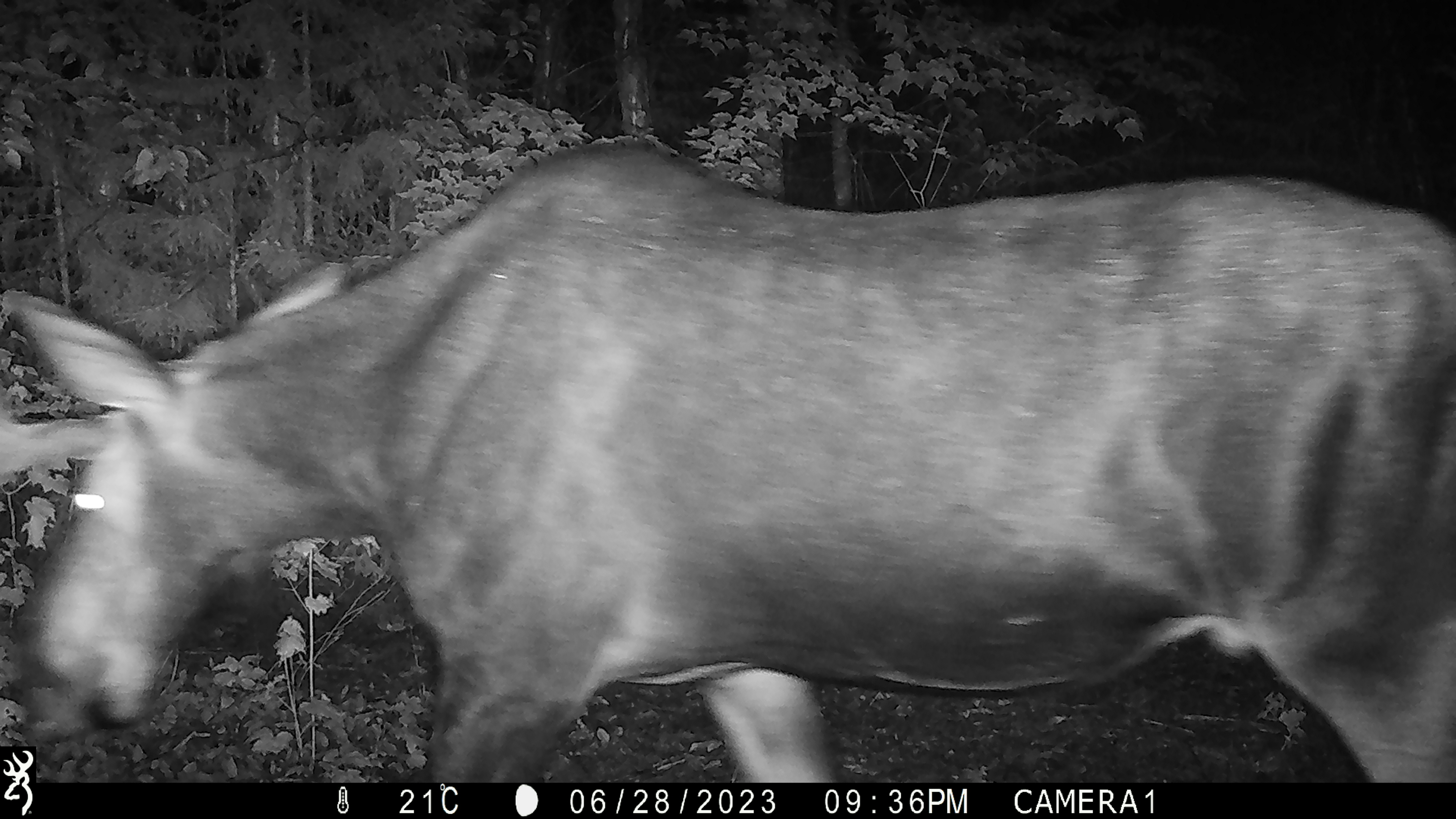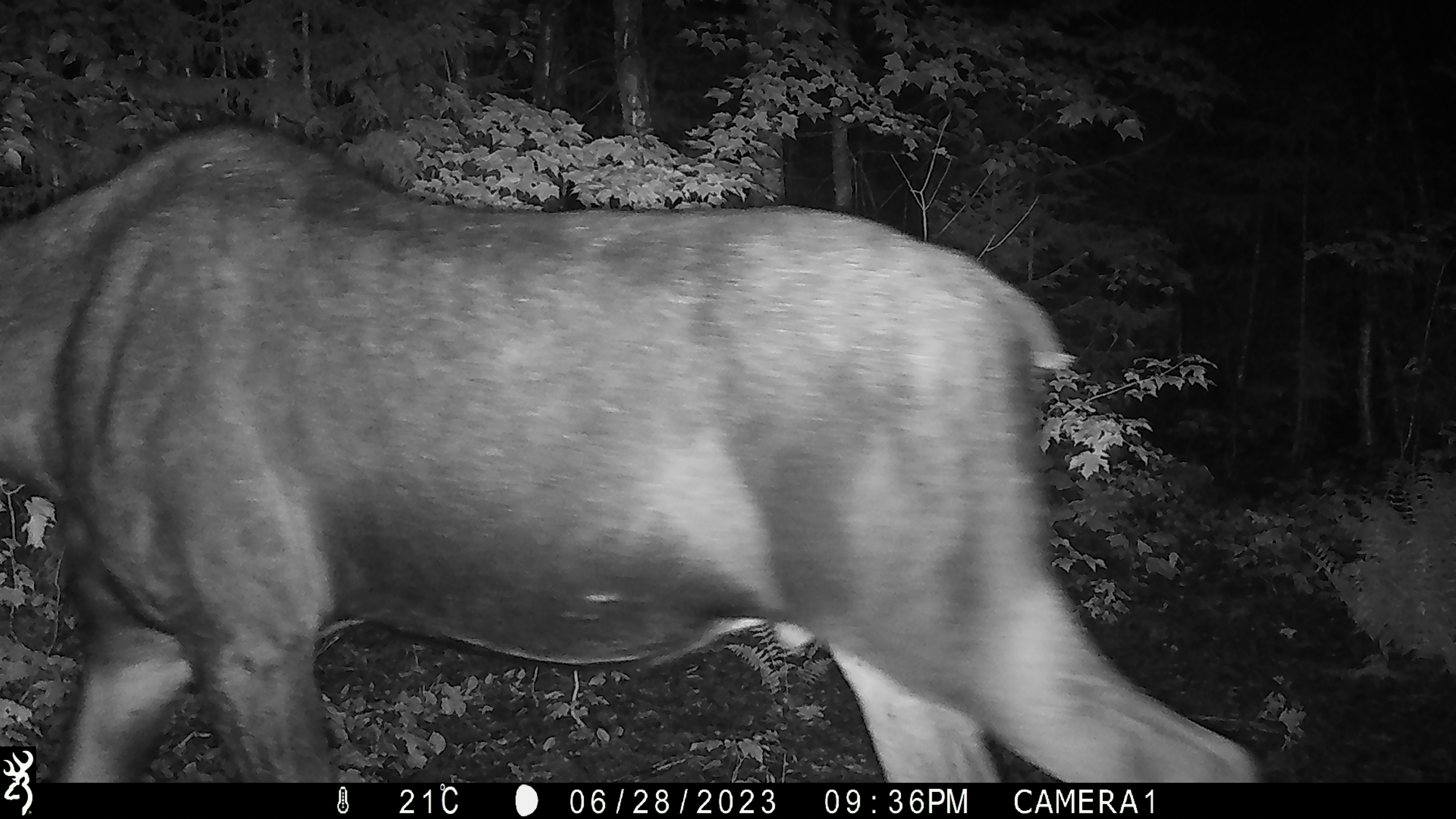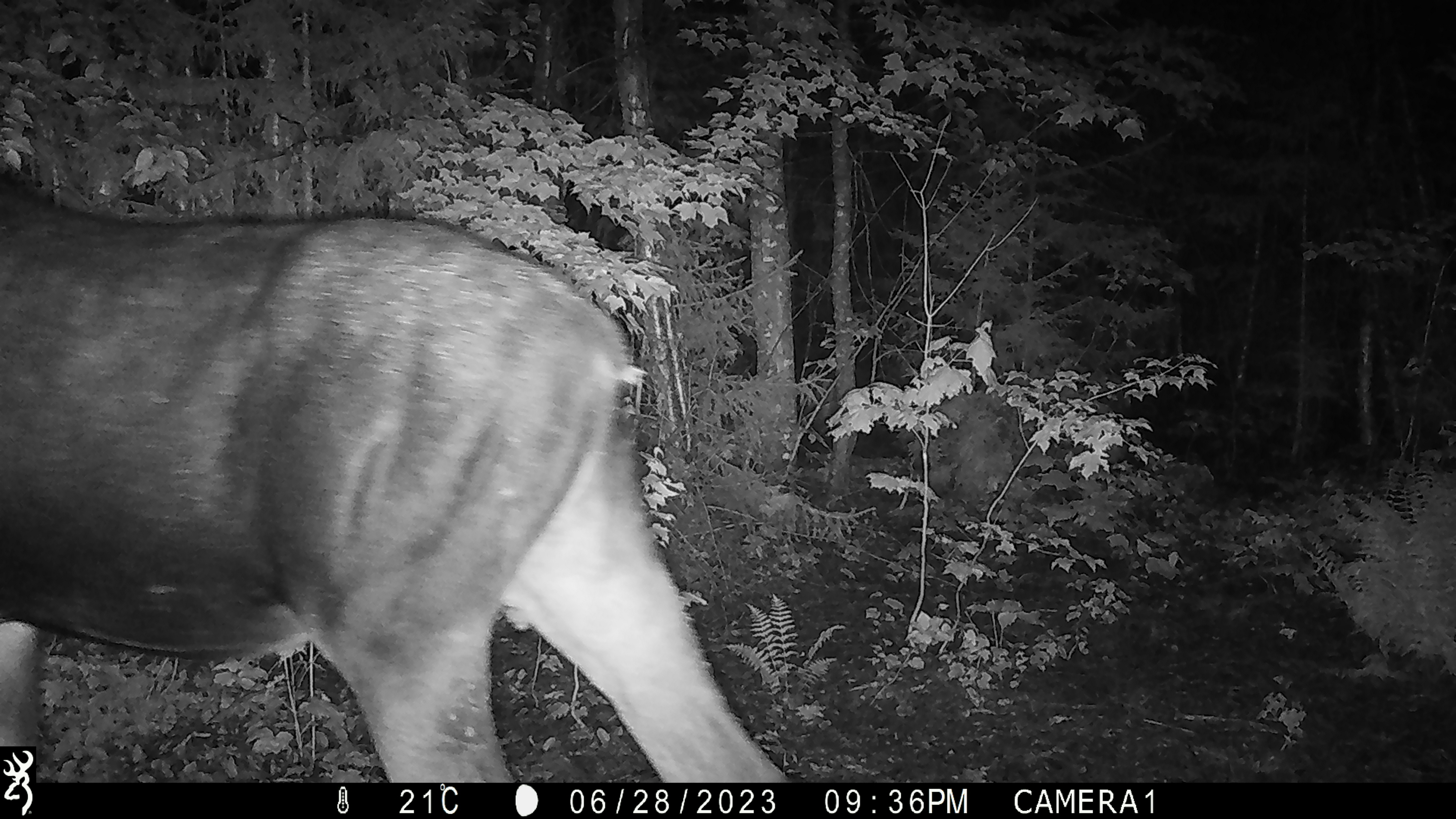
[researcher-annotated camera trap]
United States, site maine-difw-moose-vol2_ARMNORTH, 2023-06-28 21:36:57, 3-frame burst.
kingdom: Animalia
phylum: Chordata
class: Mammalia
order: Artiodactyla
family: Cervidae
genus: Alces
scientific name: Alces alces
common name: moose